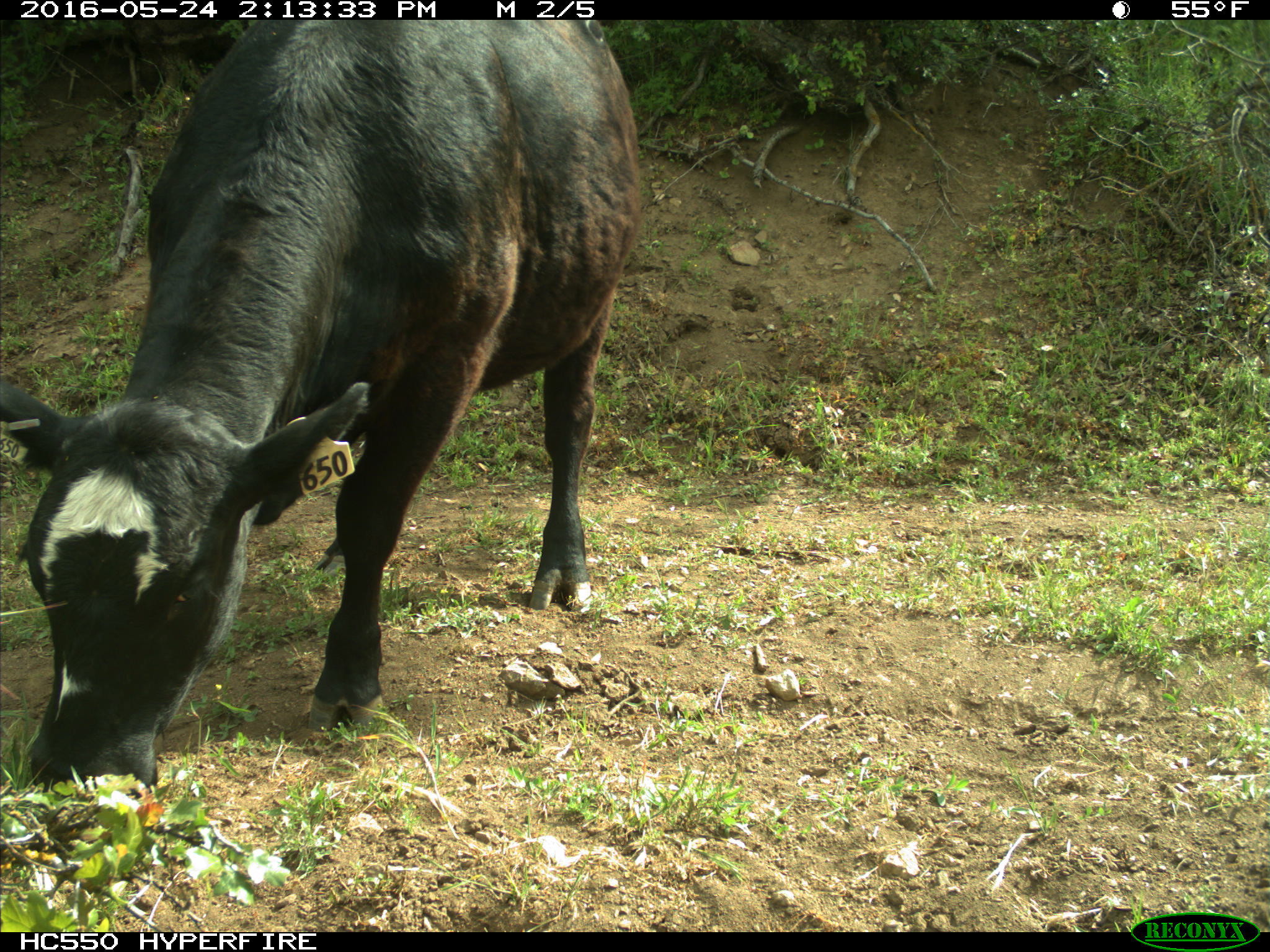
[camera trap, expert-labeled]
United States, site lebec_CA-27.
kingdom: Animalia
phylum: Chordata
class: Mammalia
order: Artiodactyla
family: Bovidae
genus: Bos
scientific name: Bos taurus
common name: domestic cow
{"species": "Bos taurus (domestic cow)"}